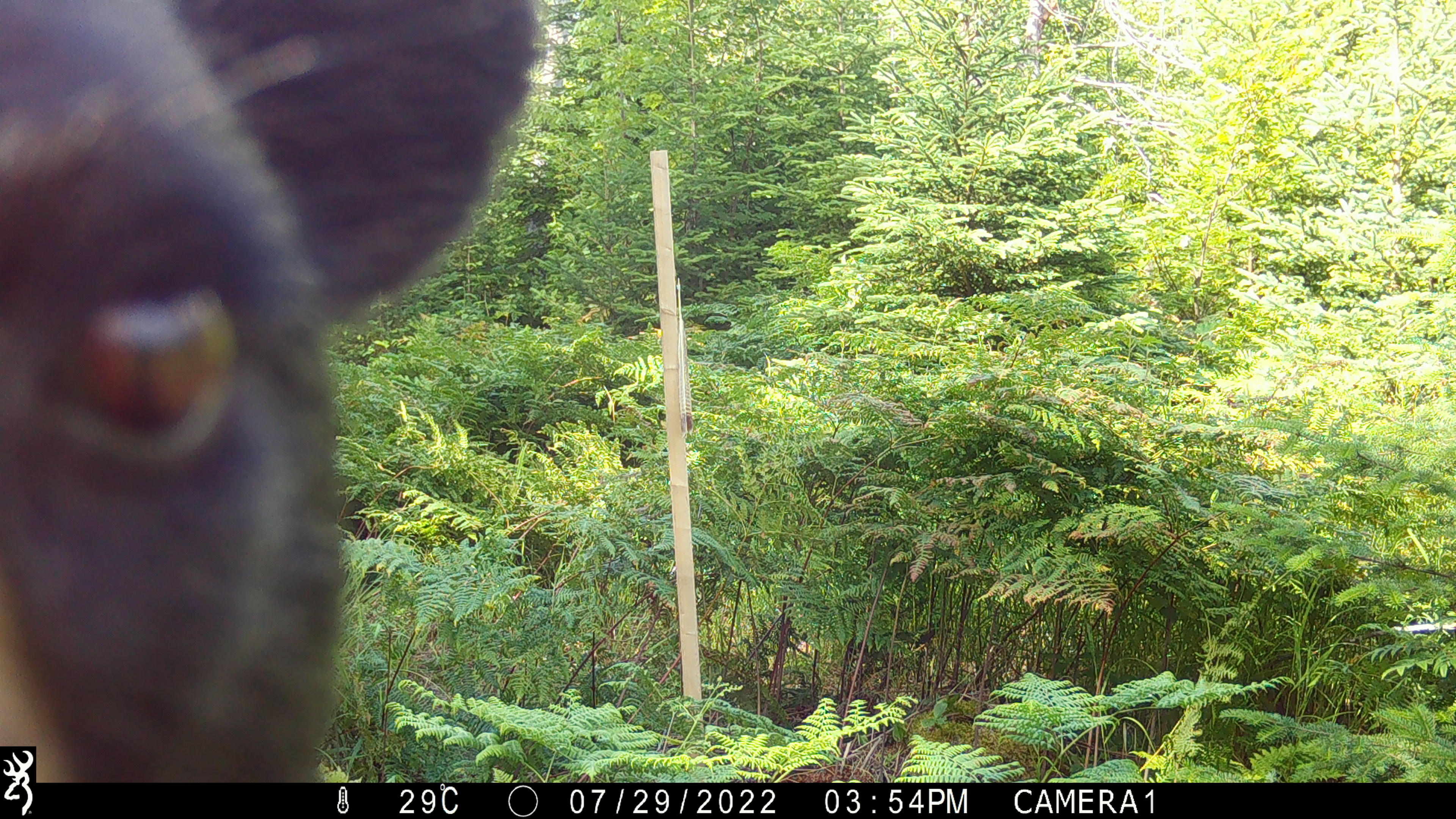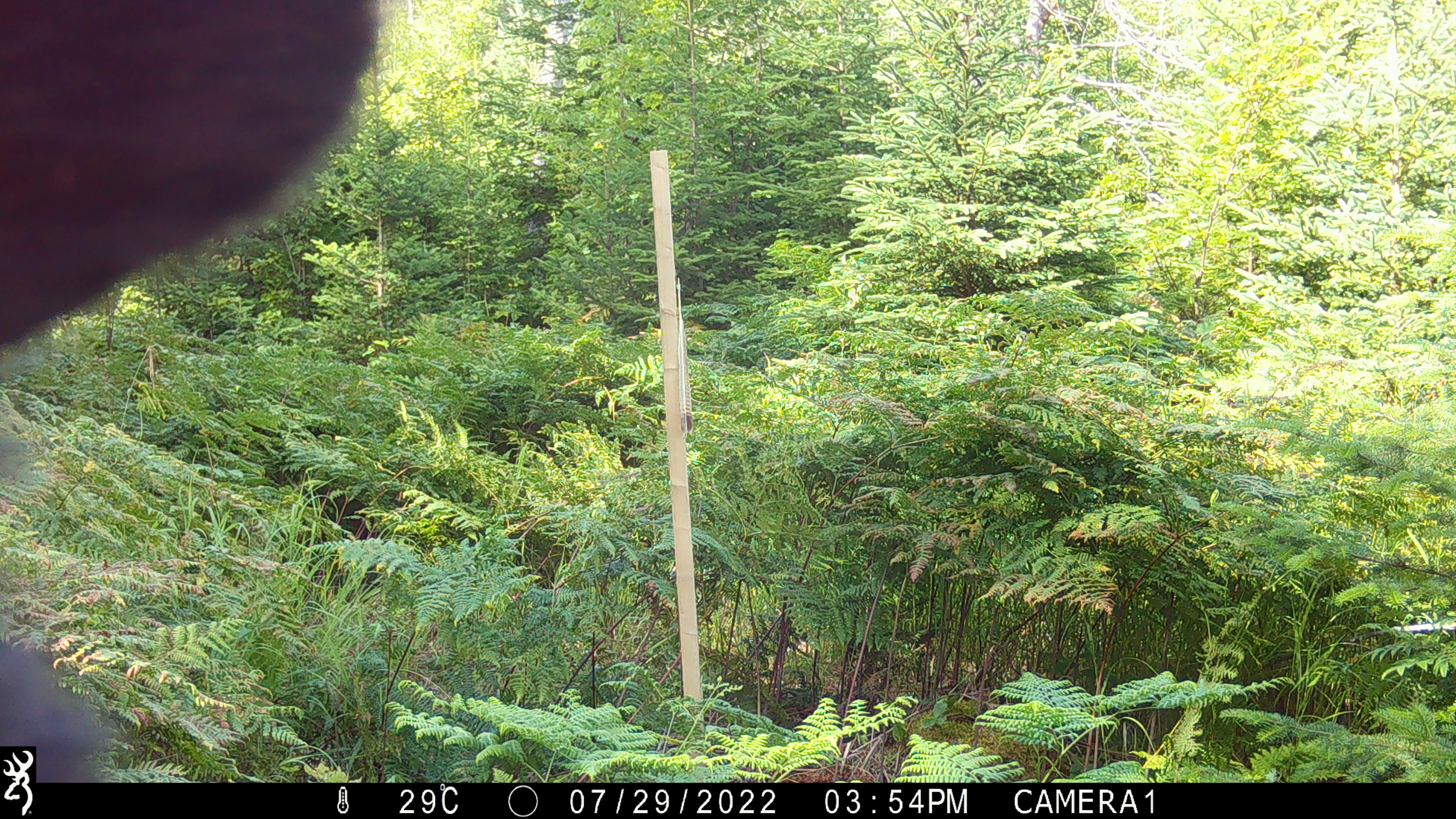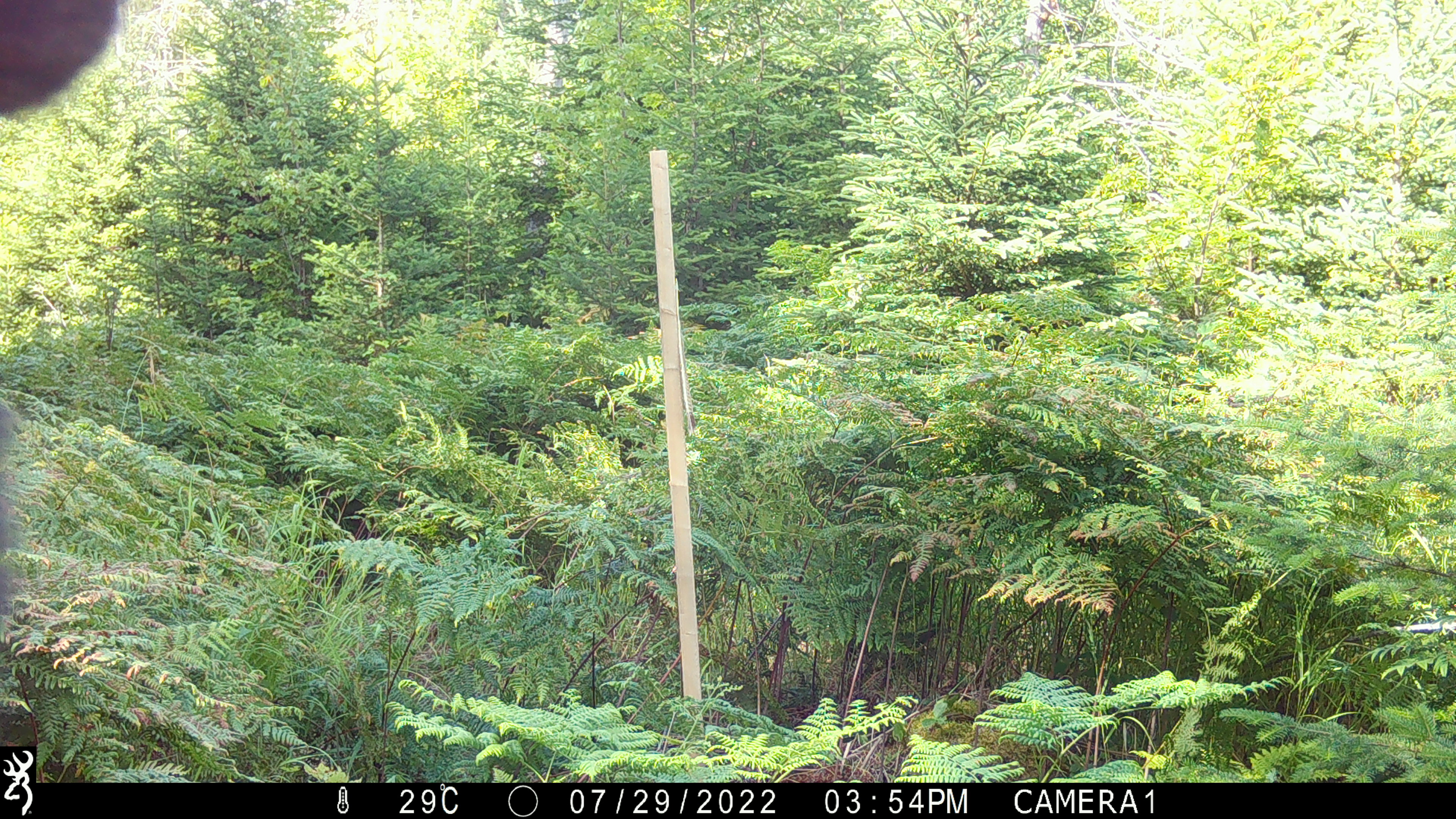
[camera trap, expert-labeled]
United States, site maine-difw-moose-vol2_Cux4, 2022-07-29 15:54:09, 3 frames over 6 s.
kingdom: Animalia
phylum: Chordata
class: Mammalia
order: Carnivora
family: Ursidae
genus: Ursus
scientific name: Ursus americanus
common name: black bear